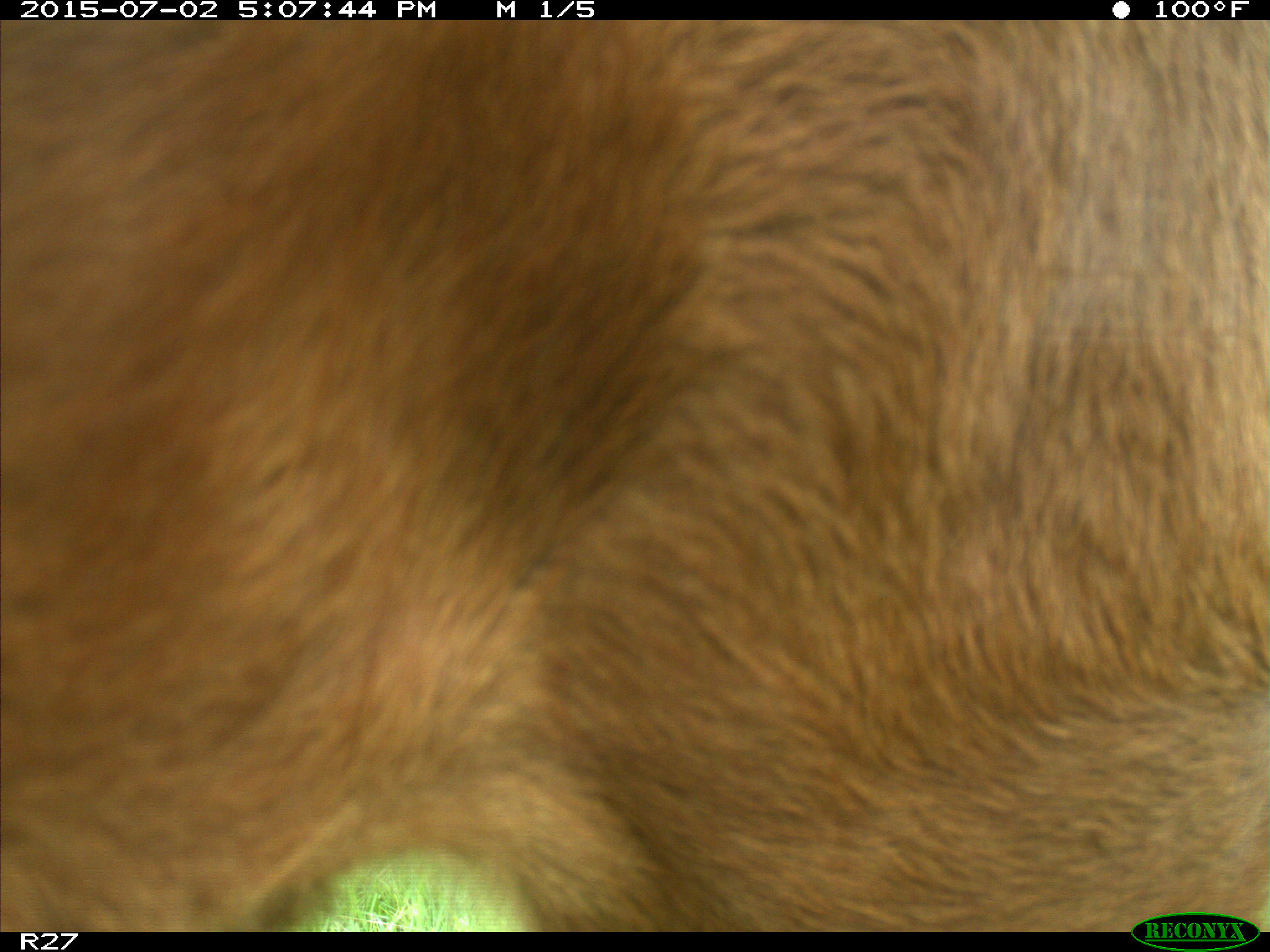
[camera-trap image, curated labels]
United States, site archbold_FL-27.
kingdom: Animalia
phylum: Chordata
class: Mammalia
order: Artiodactyla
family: Bovidae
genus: Bos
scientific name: Bos taurus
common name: domestic cow